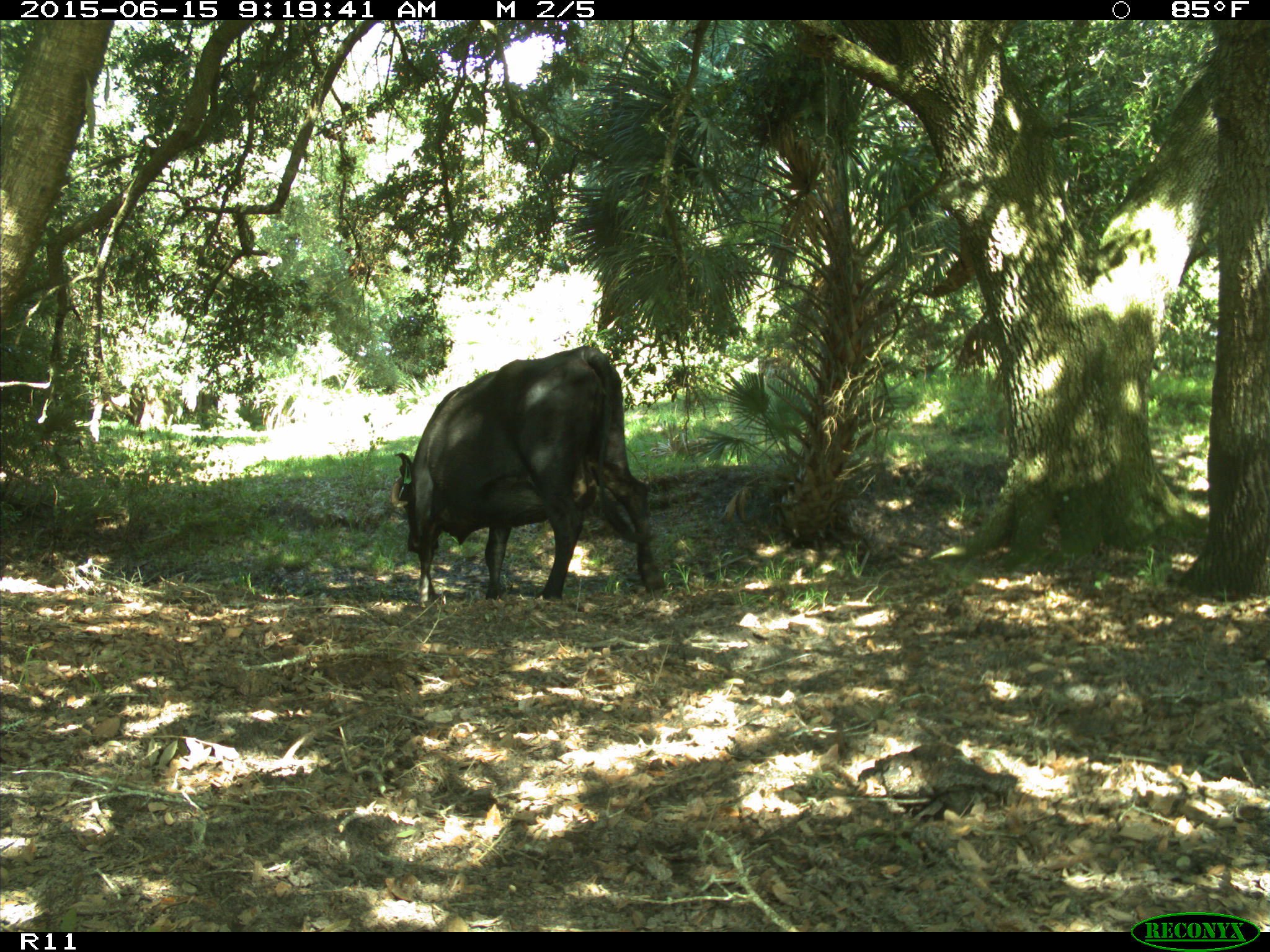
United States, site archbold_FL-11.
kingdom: Animalia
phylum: Chordata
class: Mammalia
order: Artiodactyla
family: Bovidae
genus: Bos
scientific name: Bos taurus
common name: domestic cow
Bos taurus (domestic cow).